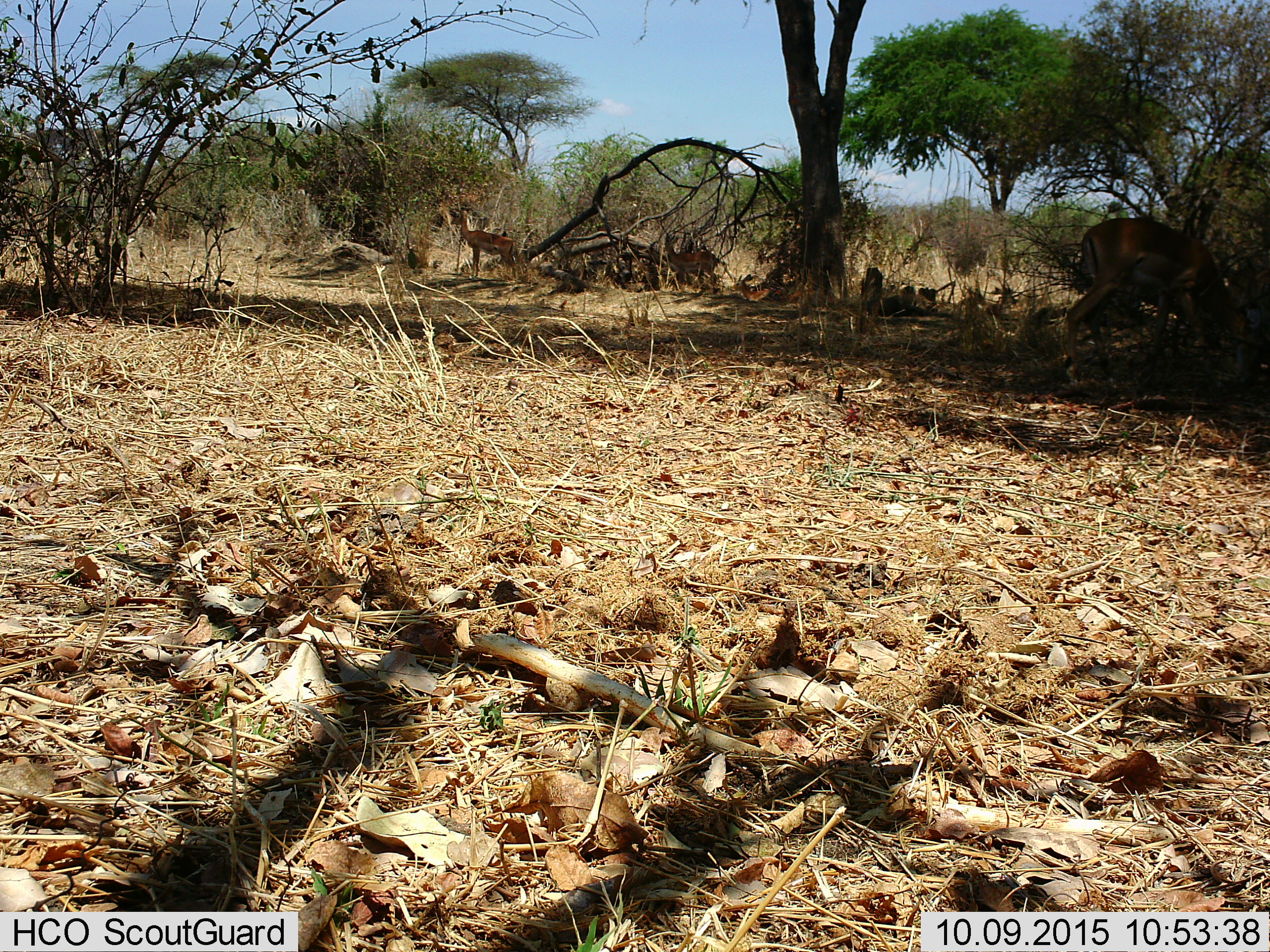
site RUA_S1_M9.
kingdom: Animalia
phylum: Chordata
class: Mammalia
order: Artiodactyla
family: Bovidae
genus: Aepyceros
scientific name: Aepyceros melampus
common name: impala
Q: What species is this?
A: Impala (Aepyceros melampus).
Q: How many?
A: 3.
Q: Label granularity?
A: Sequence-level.